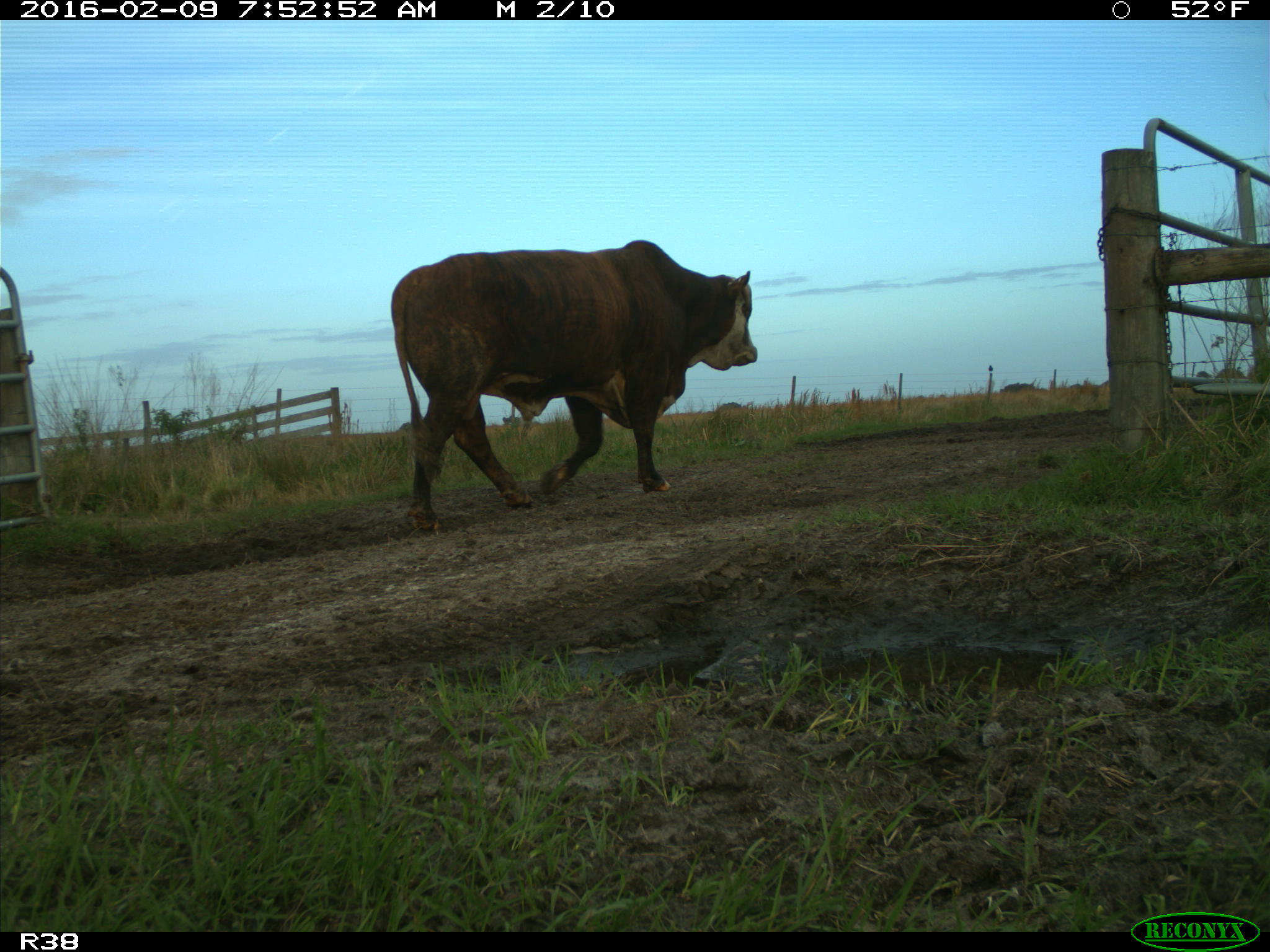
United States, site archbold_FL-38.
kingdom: Animalia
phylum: Chordata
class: Mammalia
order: Artiodactyla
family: Bovidae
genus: Bos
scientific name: Bos taurus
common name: domestic cow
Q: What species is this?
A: Bos taurus (domestic cow).